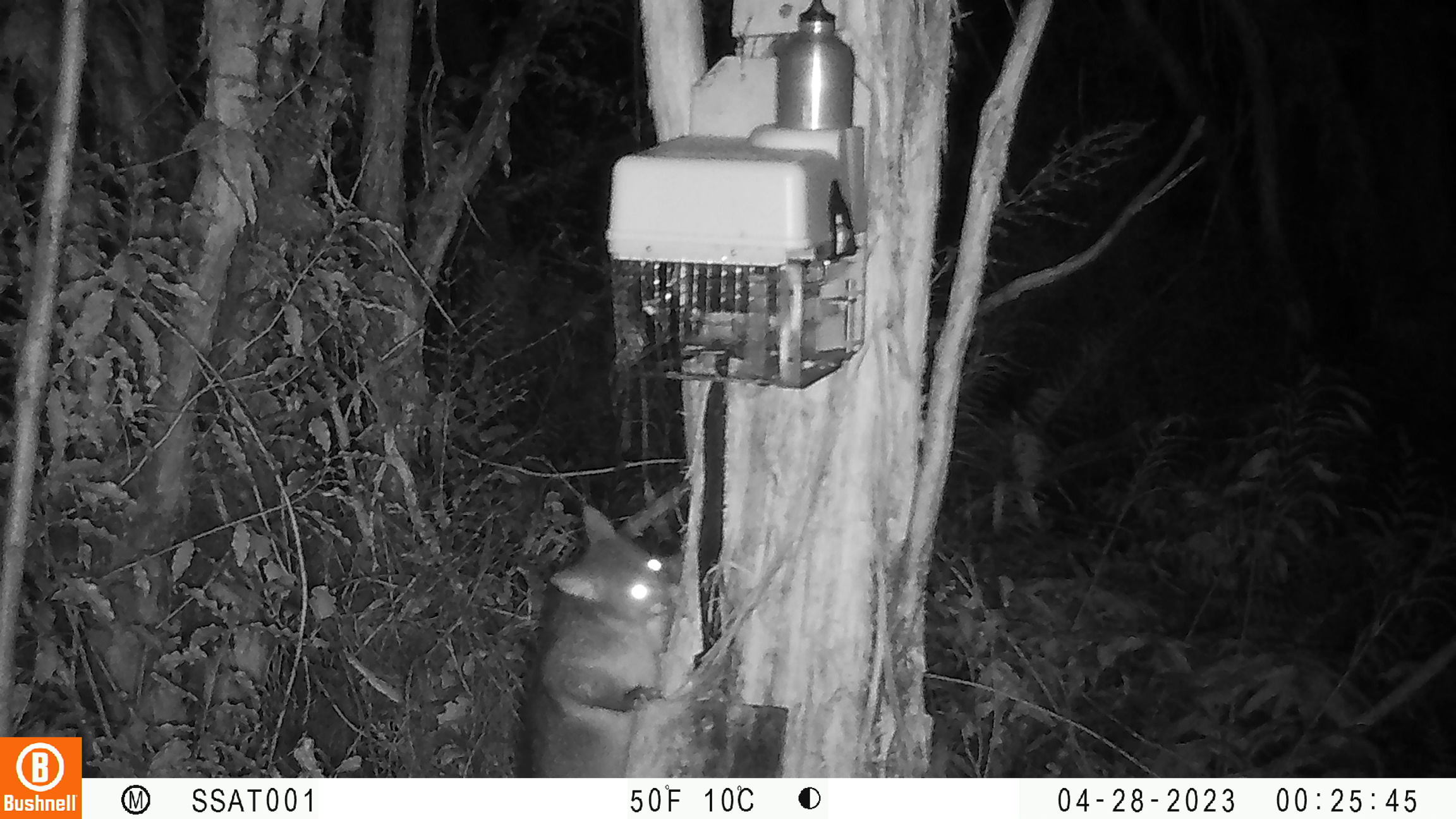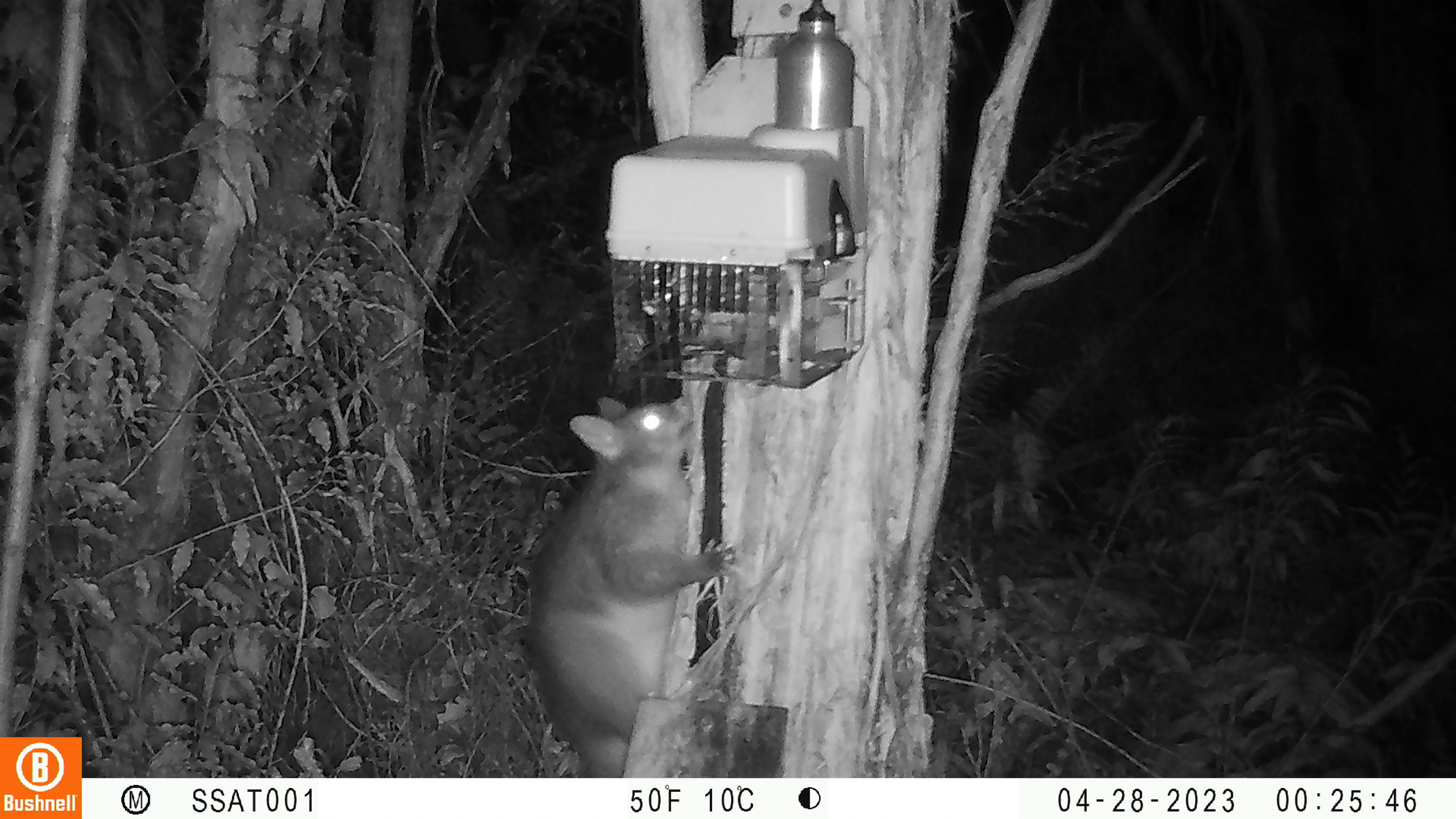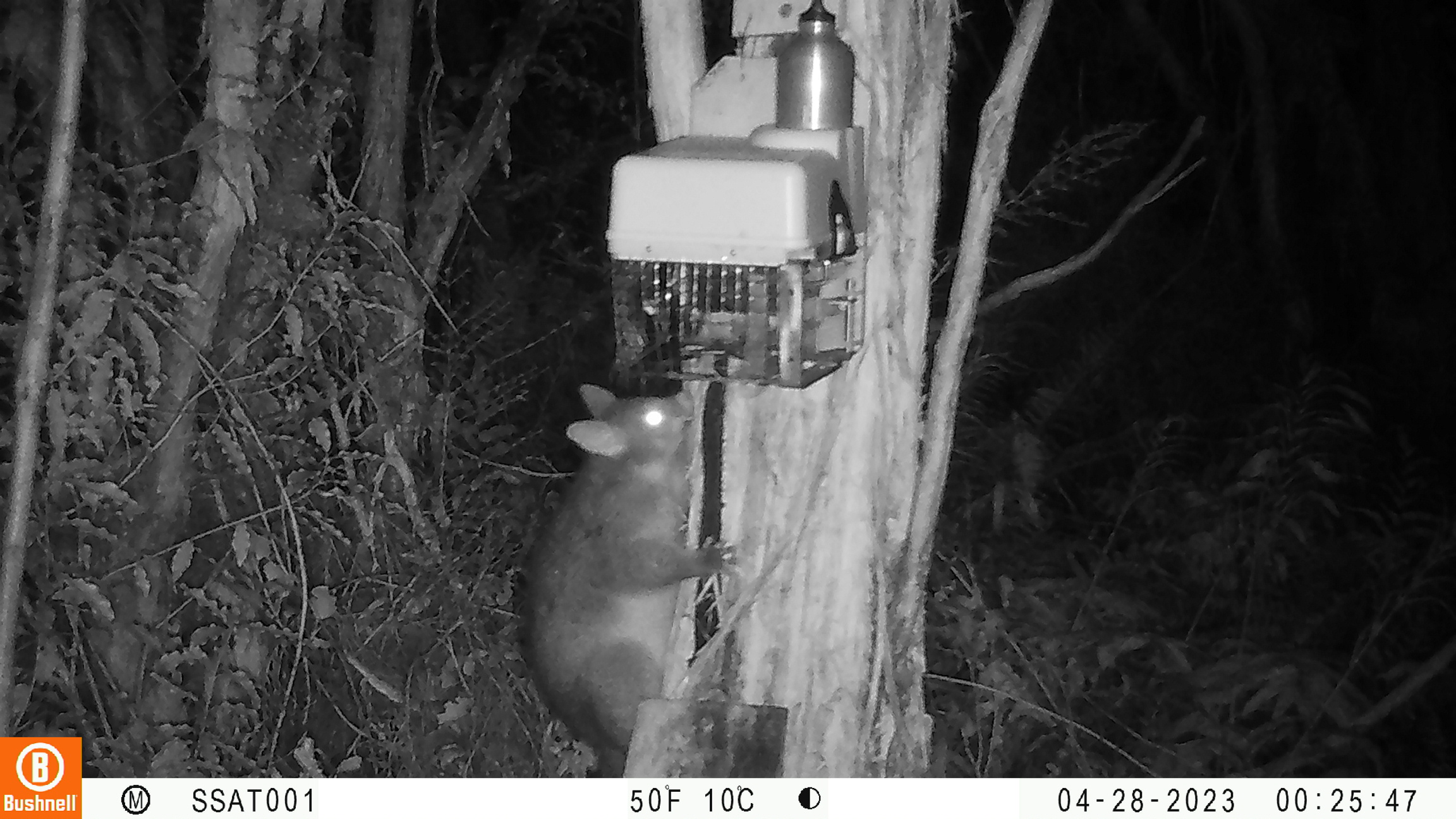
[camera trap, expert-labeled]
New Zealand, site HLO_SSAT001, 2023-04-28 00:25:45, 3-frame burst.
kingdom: Animalia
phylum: Chordata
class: Mammalia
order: Diprotodontia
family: Phalangeridae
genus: Trichosurus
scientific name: Trichosurus vulpecula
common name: common brushtail possum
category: possum